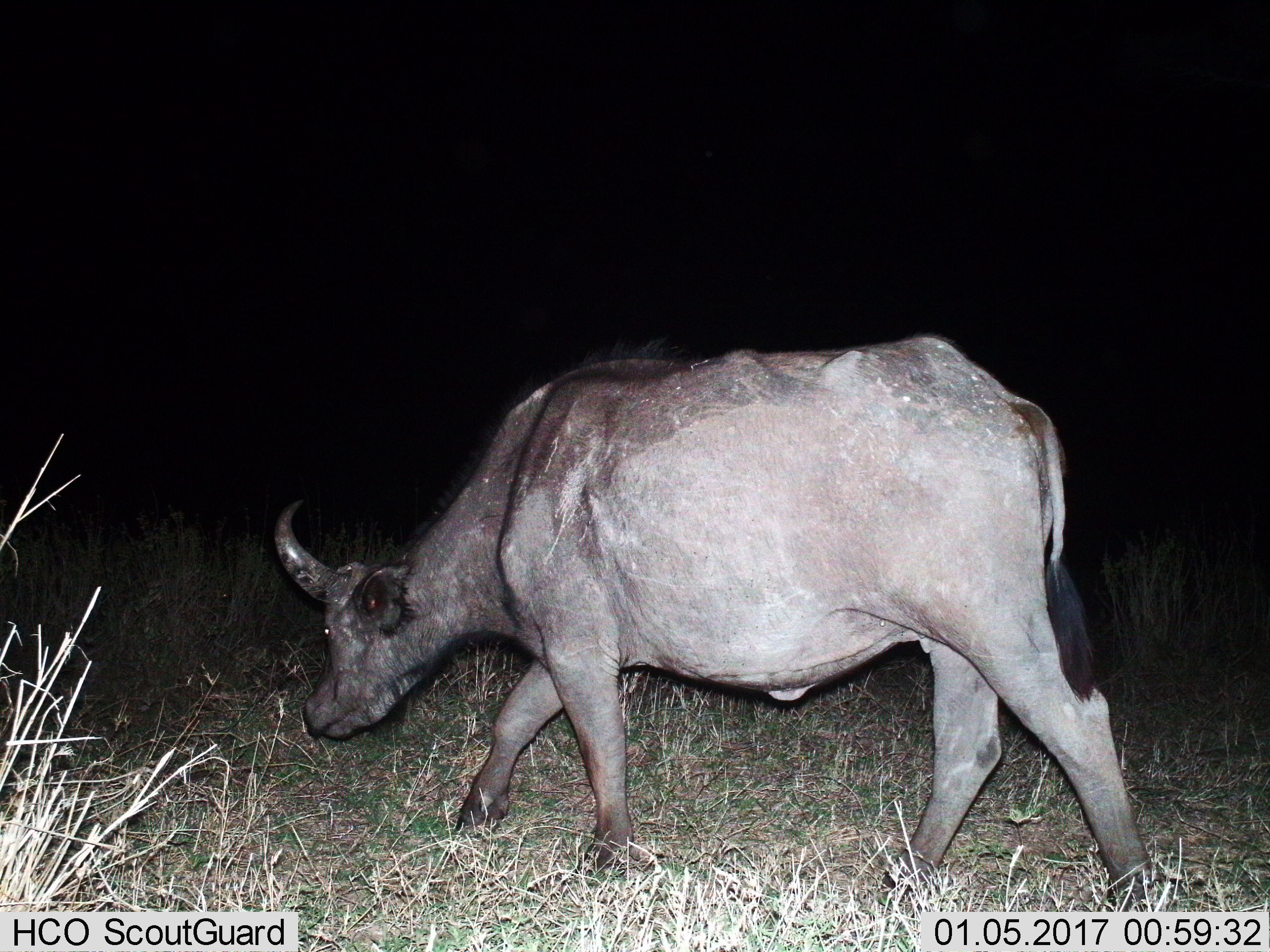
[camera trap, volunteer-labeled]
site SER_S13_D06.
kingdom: Animalia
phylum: Chordata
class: Mammalia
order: Artiodactyla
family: Bovidae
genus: Syncerus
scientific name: Syncerus caffer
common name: african buffalo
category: buffalo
Buffalo (african buffalo) (Syncerus caffer), count 1. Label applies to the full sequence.